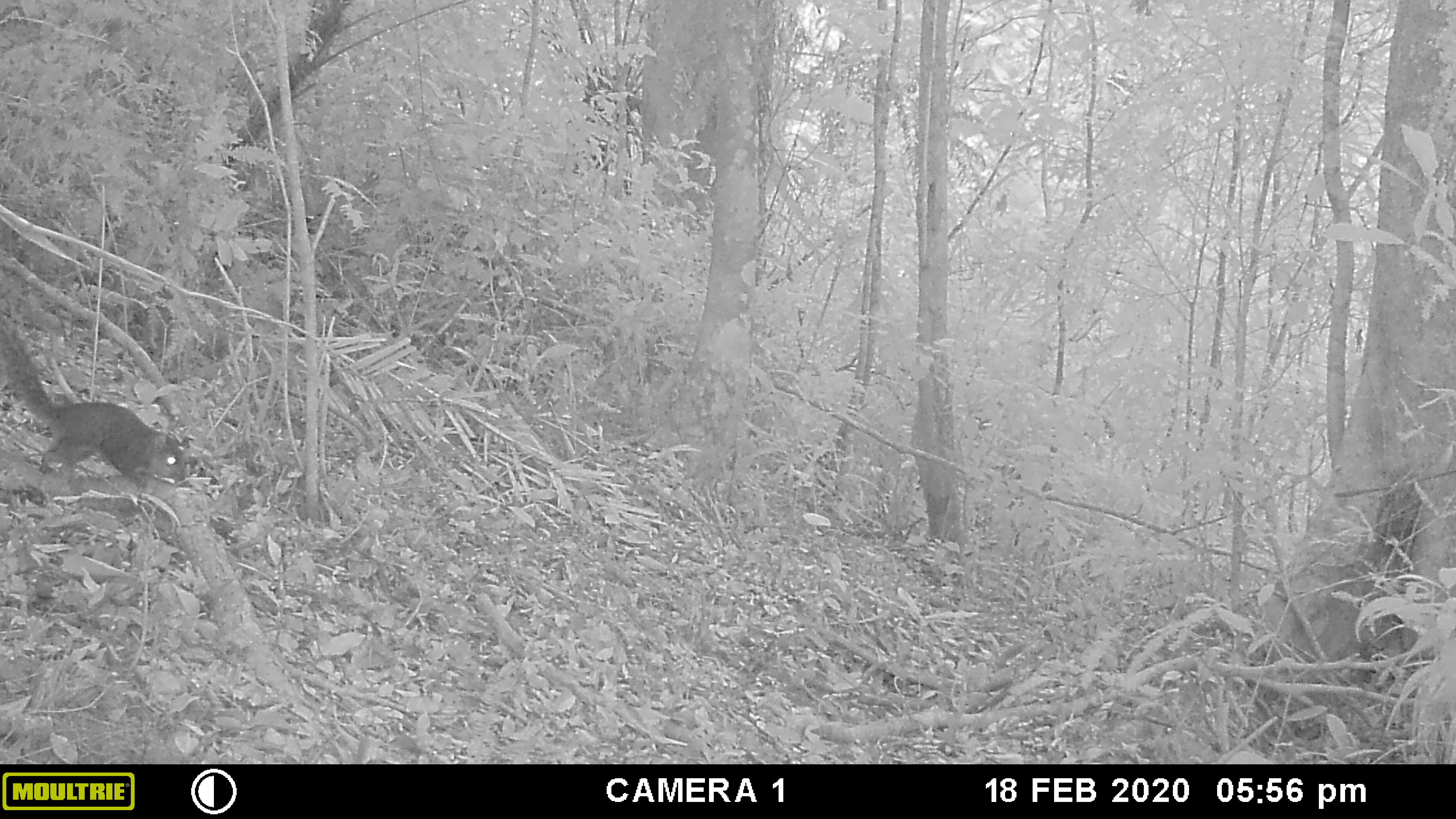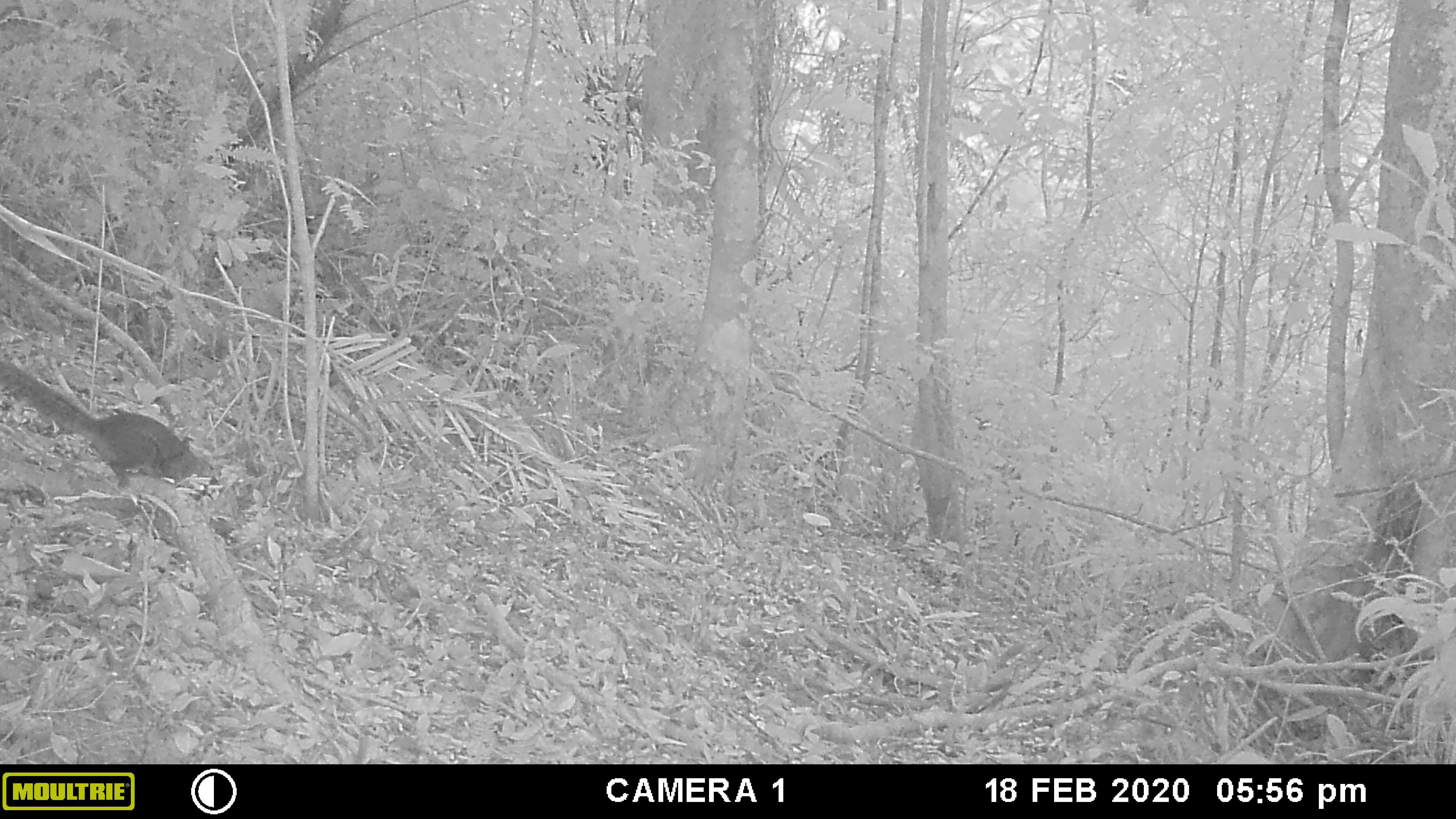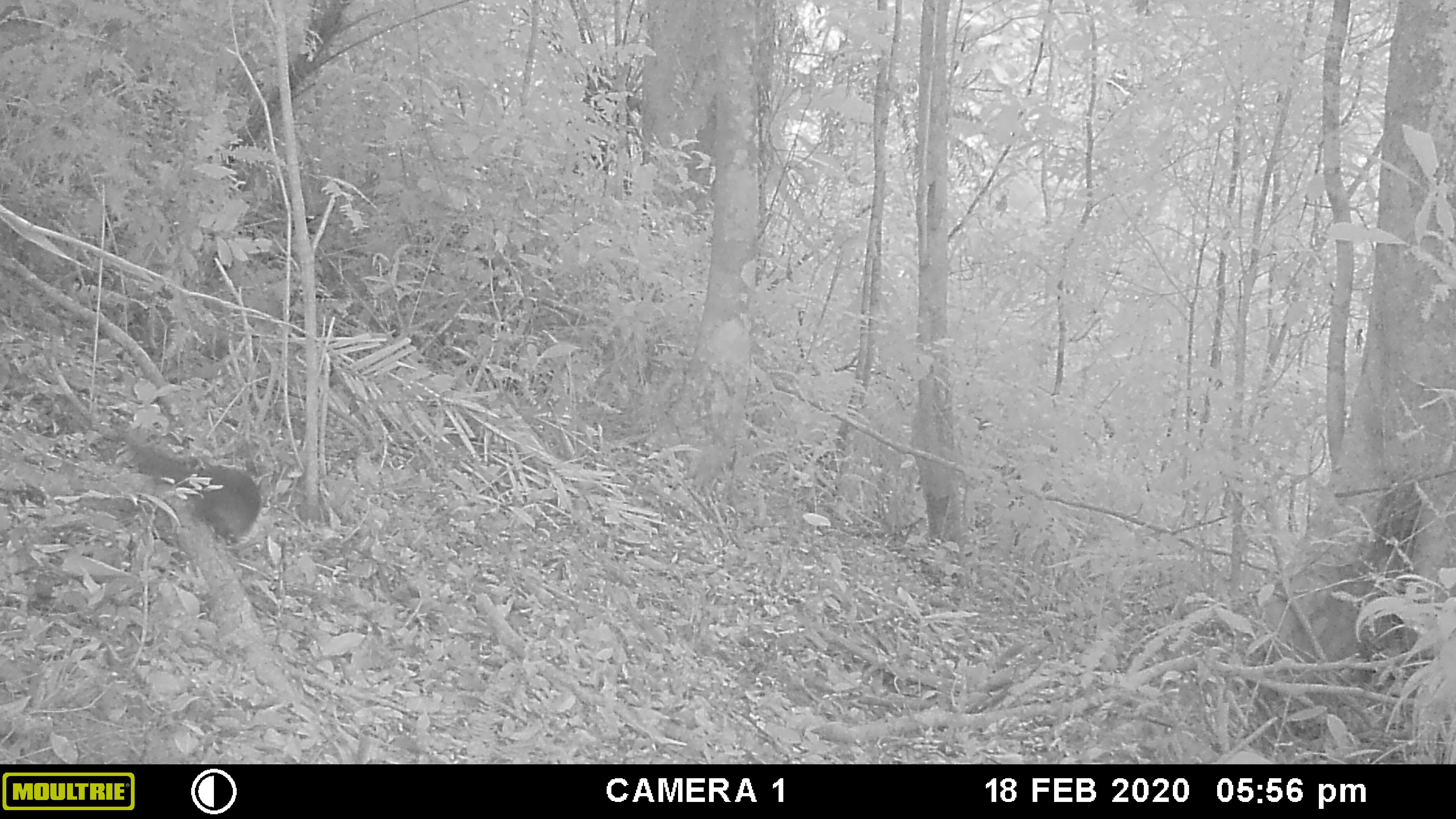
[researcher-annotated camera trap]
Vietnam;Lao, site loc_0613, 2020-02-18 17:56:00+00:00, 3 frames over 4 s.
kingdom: Animalia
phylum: Chordata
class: Mammalia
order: Rodentia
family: Sciuridae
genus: Dremomys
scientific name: Dremomys rufigenis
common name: red-cheeked squirrel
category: red cheeked squirrel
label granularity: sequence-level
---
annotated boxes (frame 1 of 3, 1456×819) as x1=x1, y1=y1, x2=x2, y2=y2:
red cheeked squirrel: x1=0, y1=315, x2=194, y2=489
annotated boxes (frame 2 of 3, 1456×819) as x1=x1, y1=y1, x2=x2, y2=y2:
red cheeked squirrel: x1=0, y1=359, x2=212, y2=490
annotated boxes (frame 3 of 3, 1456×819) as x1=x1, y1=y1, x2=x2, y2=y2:
red cheeked squirrel: x1=125, y1=428, x2=261, y2=544